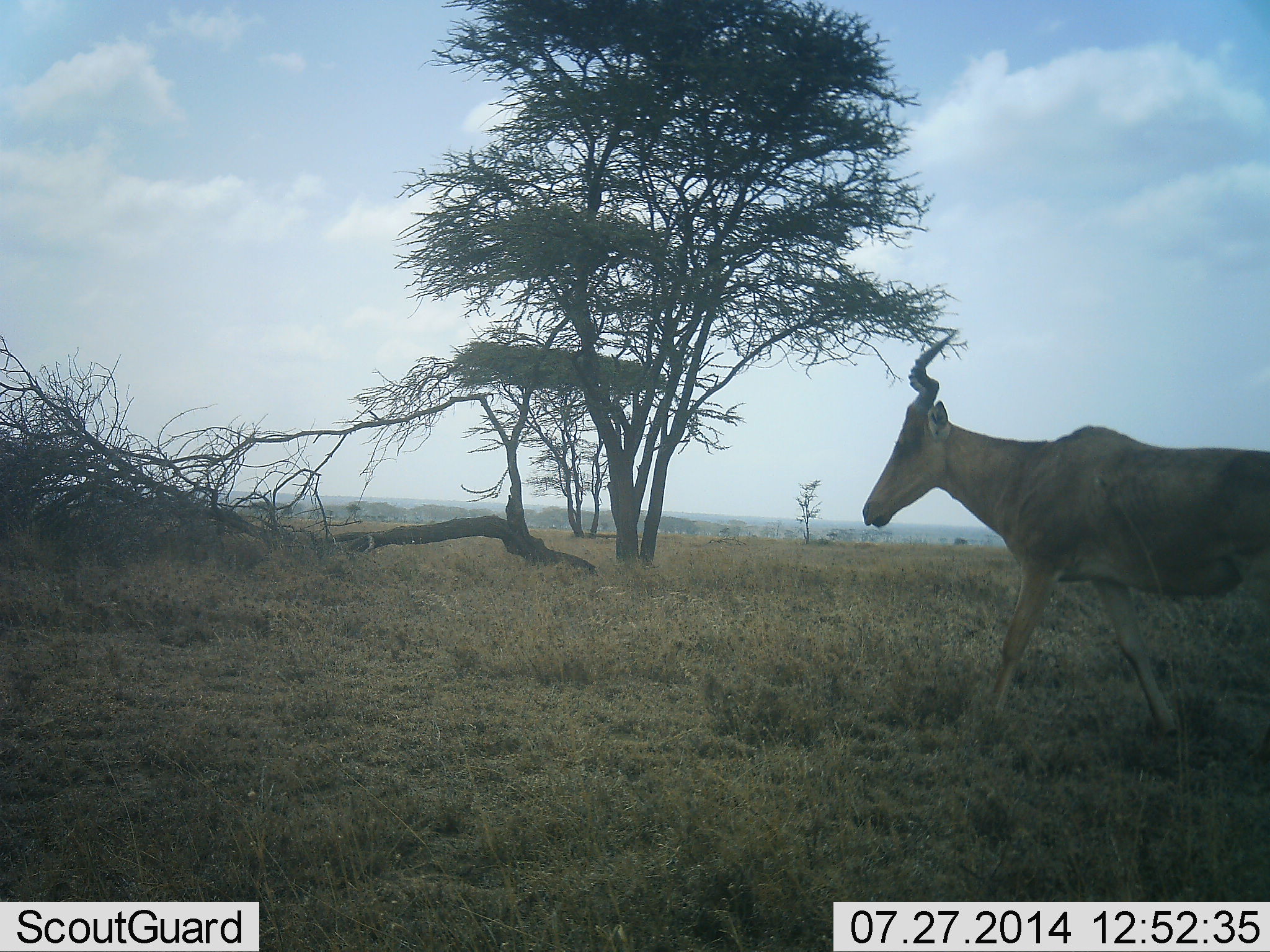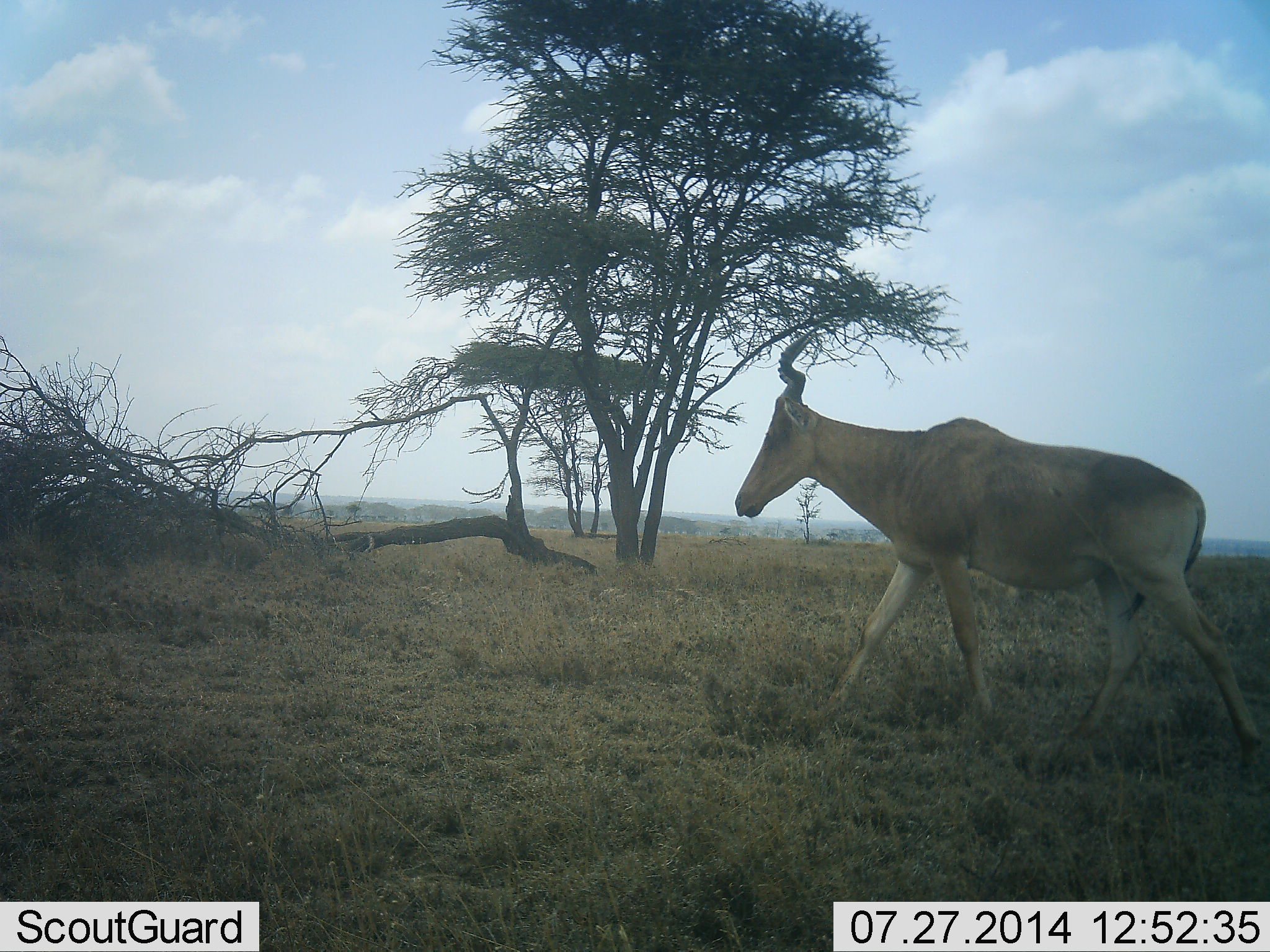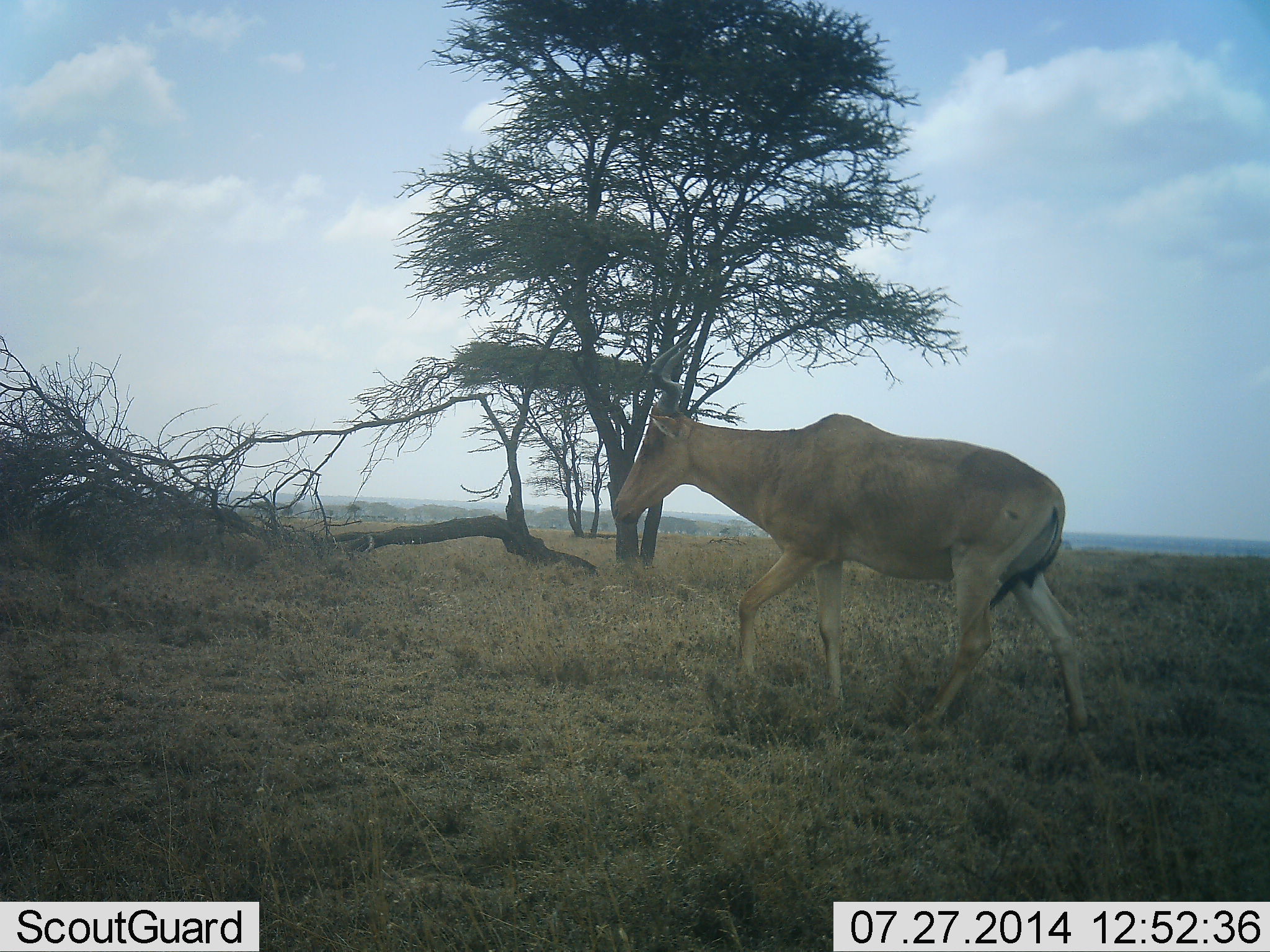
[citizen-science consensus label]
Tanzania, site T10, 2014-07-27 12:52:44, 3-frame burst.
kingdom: Animalia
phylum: Chordata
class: Mammalia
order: Artiodactyla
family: Bovidae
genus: Alcelaphus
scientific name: Alcelaphus buselaphus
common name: hartebeest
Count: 1.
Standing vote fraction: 0%.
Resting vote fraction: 0%.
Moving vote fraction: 100%.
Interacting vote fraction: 0%.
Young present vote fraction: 0%.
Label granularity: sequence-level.